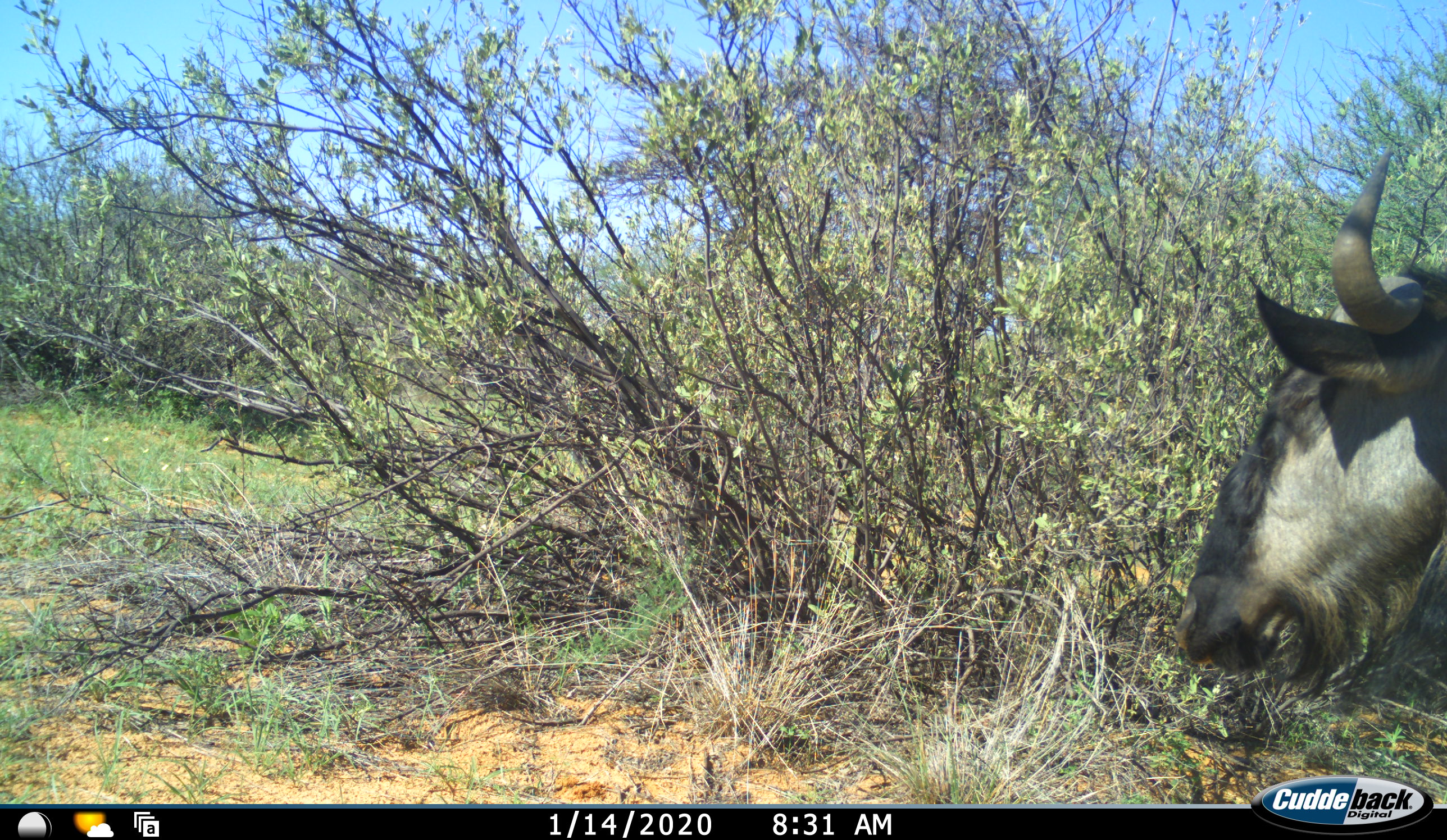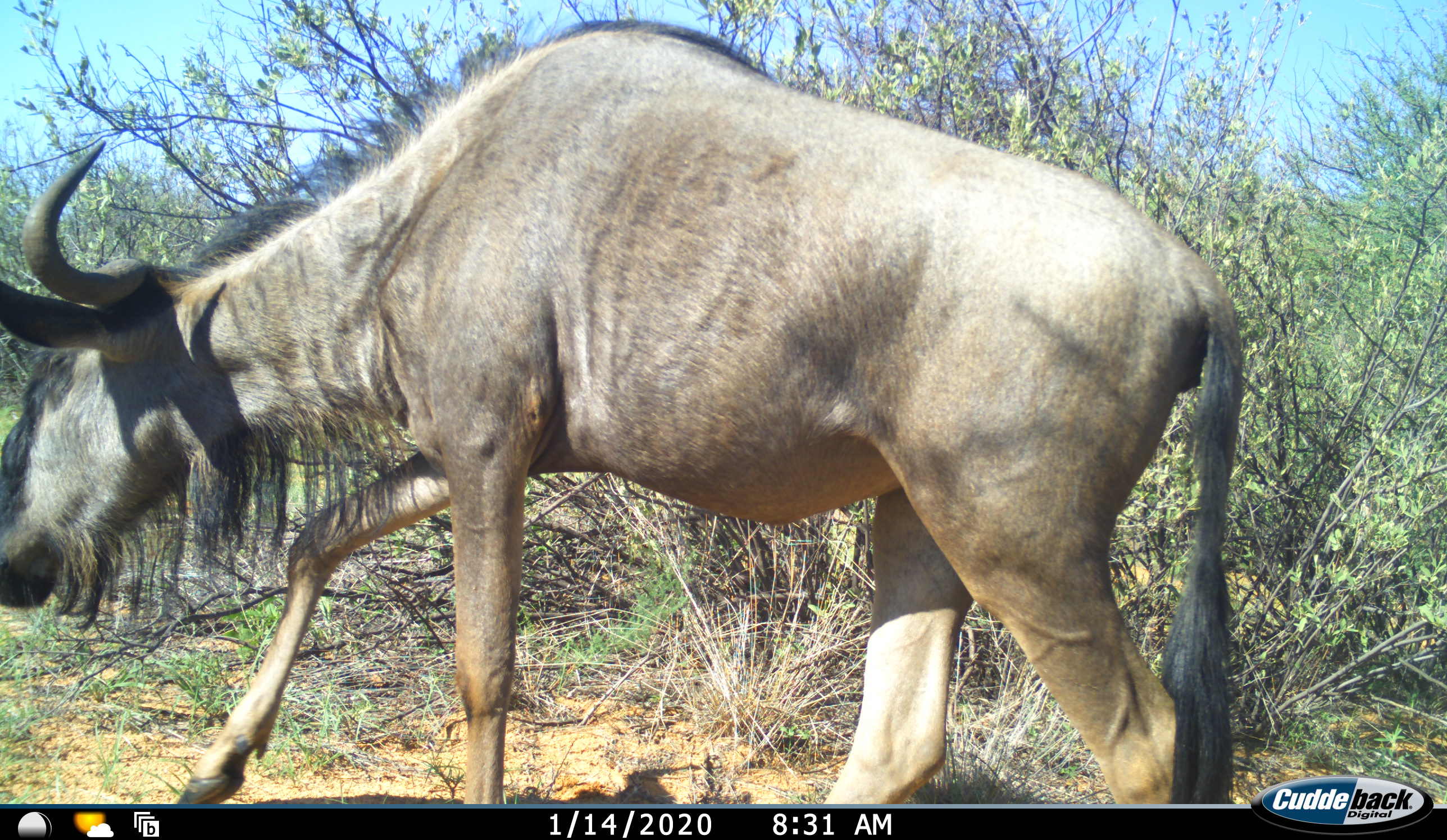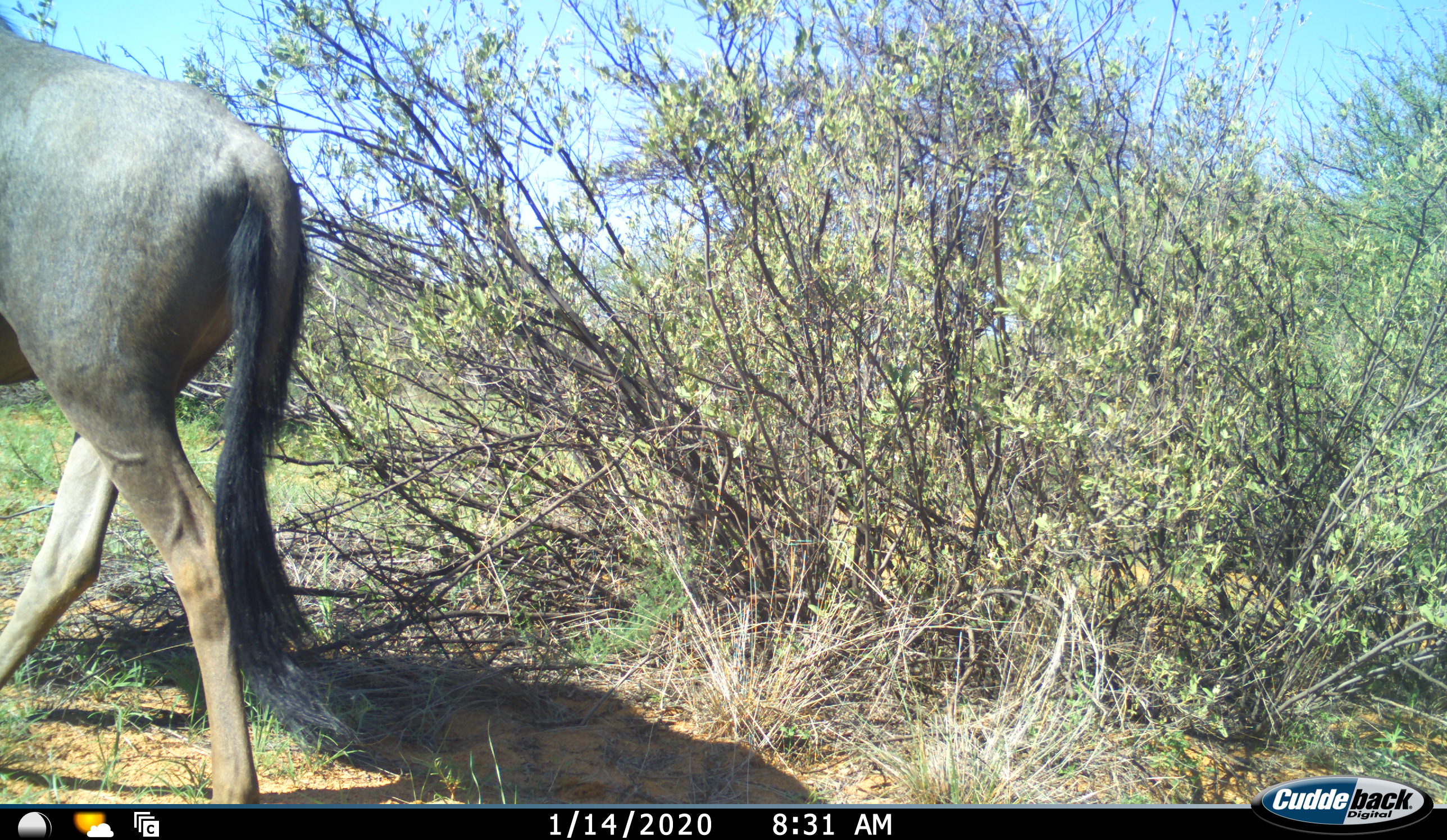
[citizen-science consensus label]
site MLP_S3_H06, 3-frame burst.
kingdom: Animalia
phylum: Chordata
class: Mammalia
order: Artiodactyla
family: Bovidae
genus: Connochaetes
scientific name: Connochaetes taurinus taurinus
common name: blue wildebeest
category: wildebeestblue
Wildebeestblue (blue wildebeest) (Connochaetes taurinus taurinus), count 1. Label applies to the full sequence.